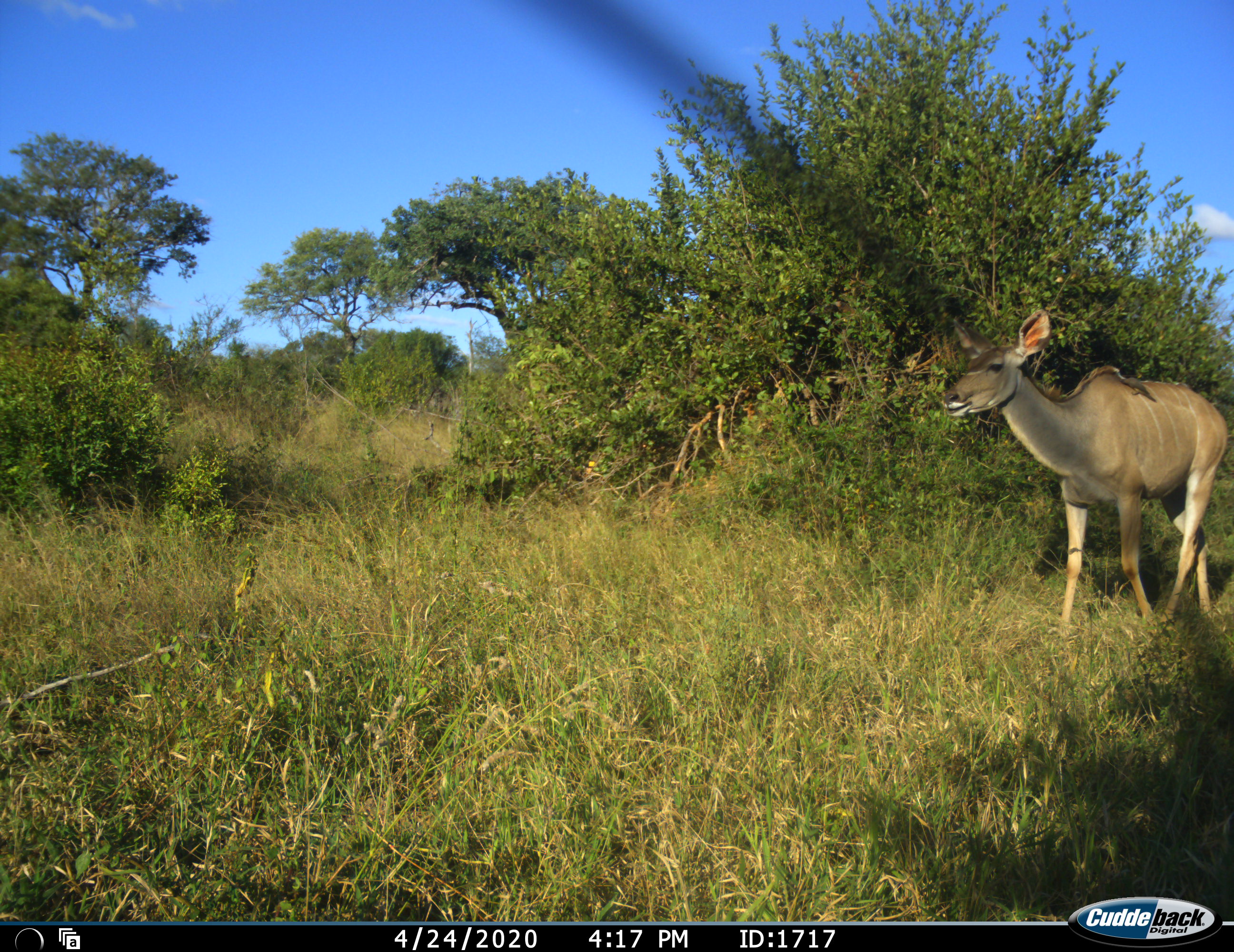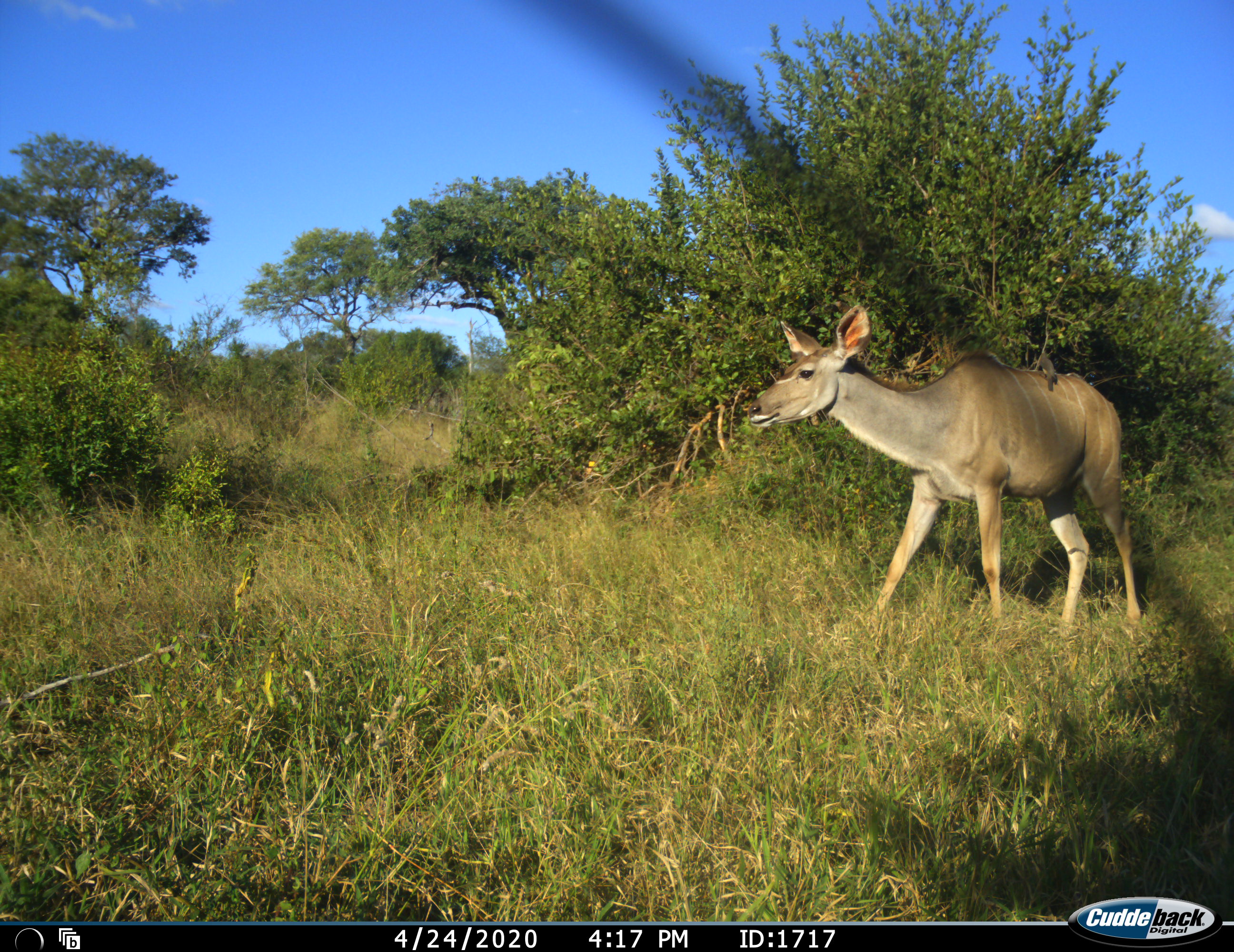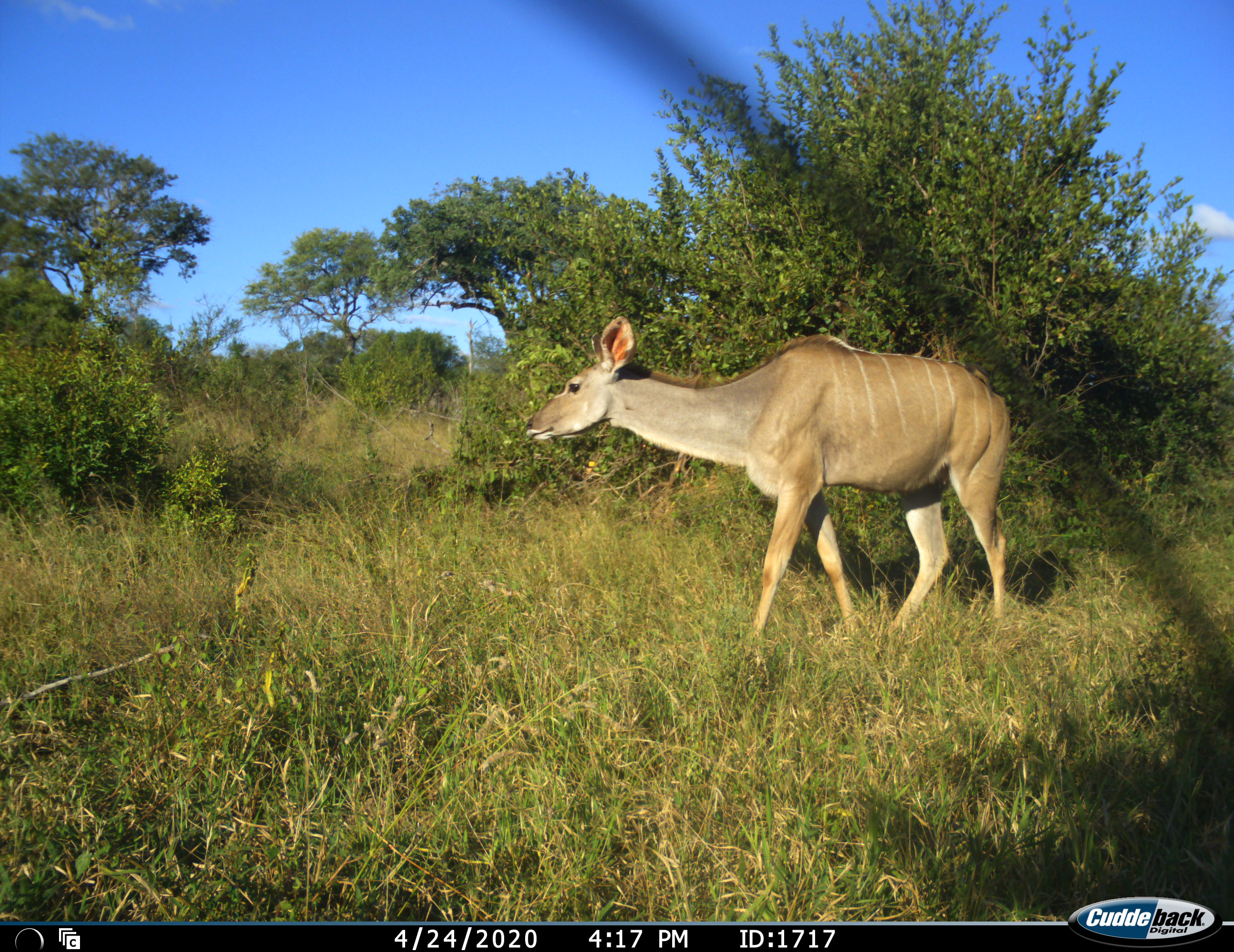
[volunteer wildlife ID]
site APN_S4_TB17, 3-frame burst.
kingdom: Animalia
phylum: Chordata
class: Mammalia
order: Artiodactyla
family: Bovidae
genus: Tragelaphus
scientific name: Tragelaphus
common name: kudu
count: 1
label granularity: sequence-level